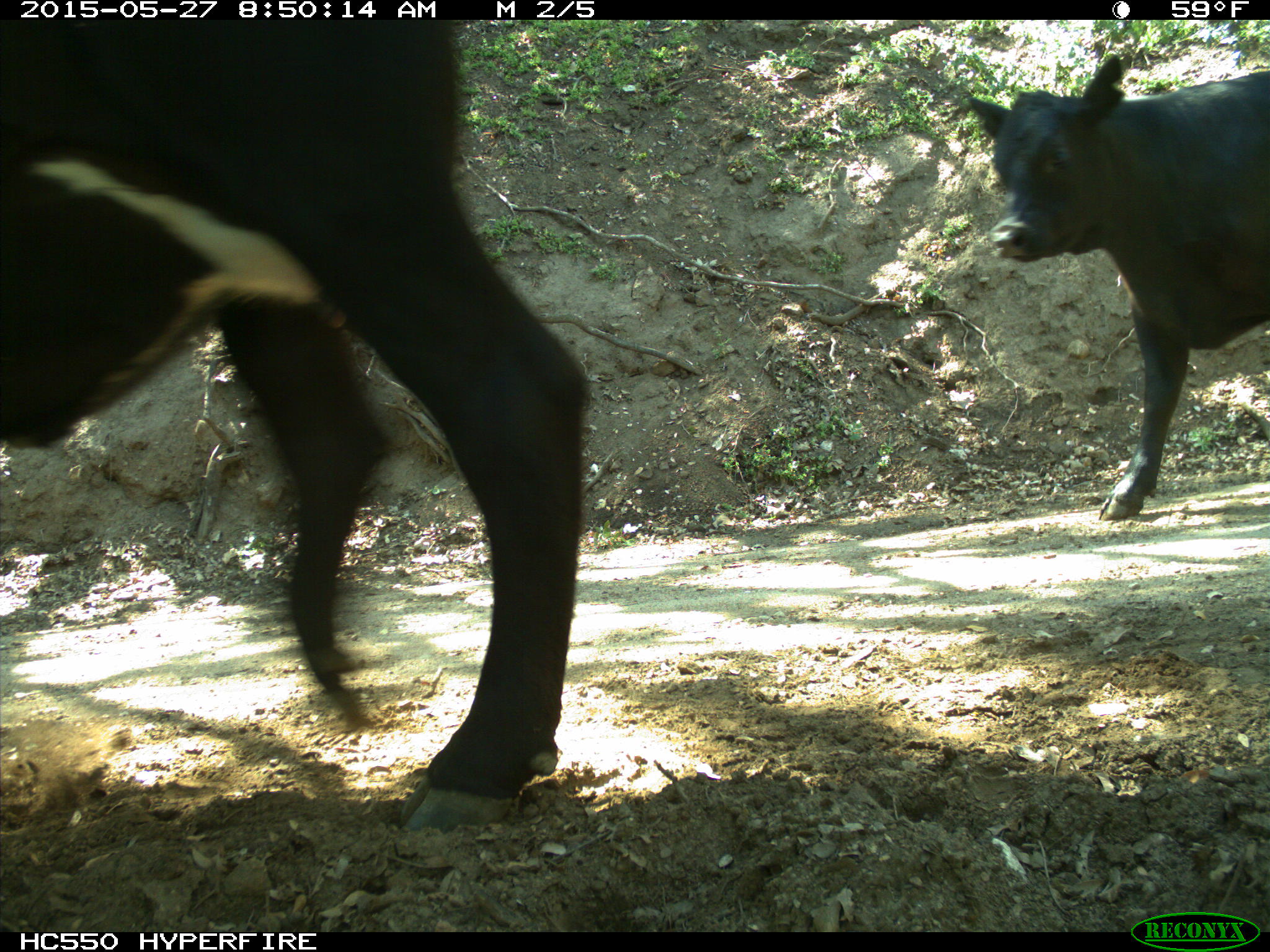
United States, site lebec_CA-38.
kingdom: Animalia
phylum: Chordata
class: Mammalia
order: Artiodactyla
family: Bovidae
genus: Bos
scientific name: Bos taurus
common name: domestic cow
Bos taurus (domestic cow).